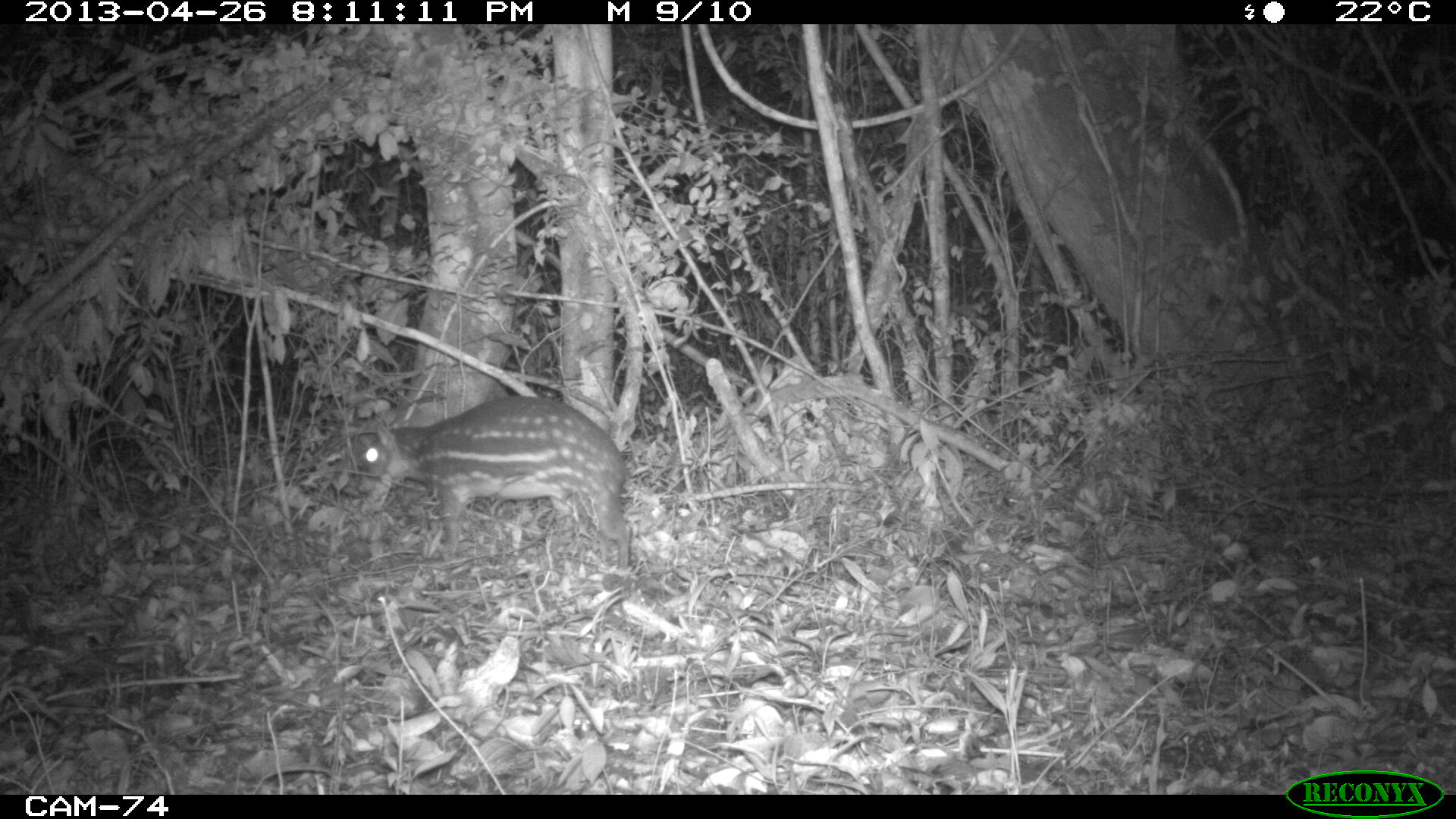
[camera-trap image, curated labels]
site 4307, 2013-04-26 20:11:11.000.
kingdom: Animalia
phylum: Chordata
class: Mammalia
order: Rodentia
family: Cuniculidae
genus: Cuniculus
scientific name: Cuniculus paca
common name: lowland paca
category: agouti paca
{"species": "agouti paca (lowland paca) (Cuniculus paca)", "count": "1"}